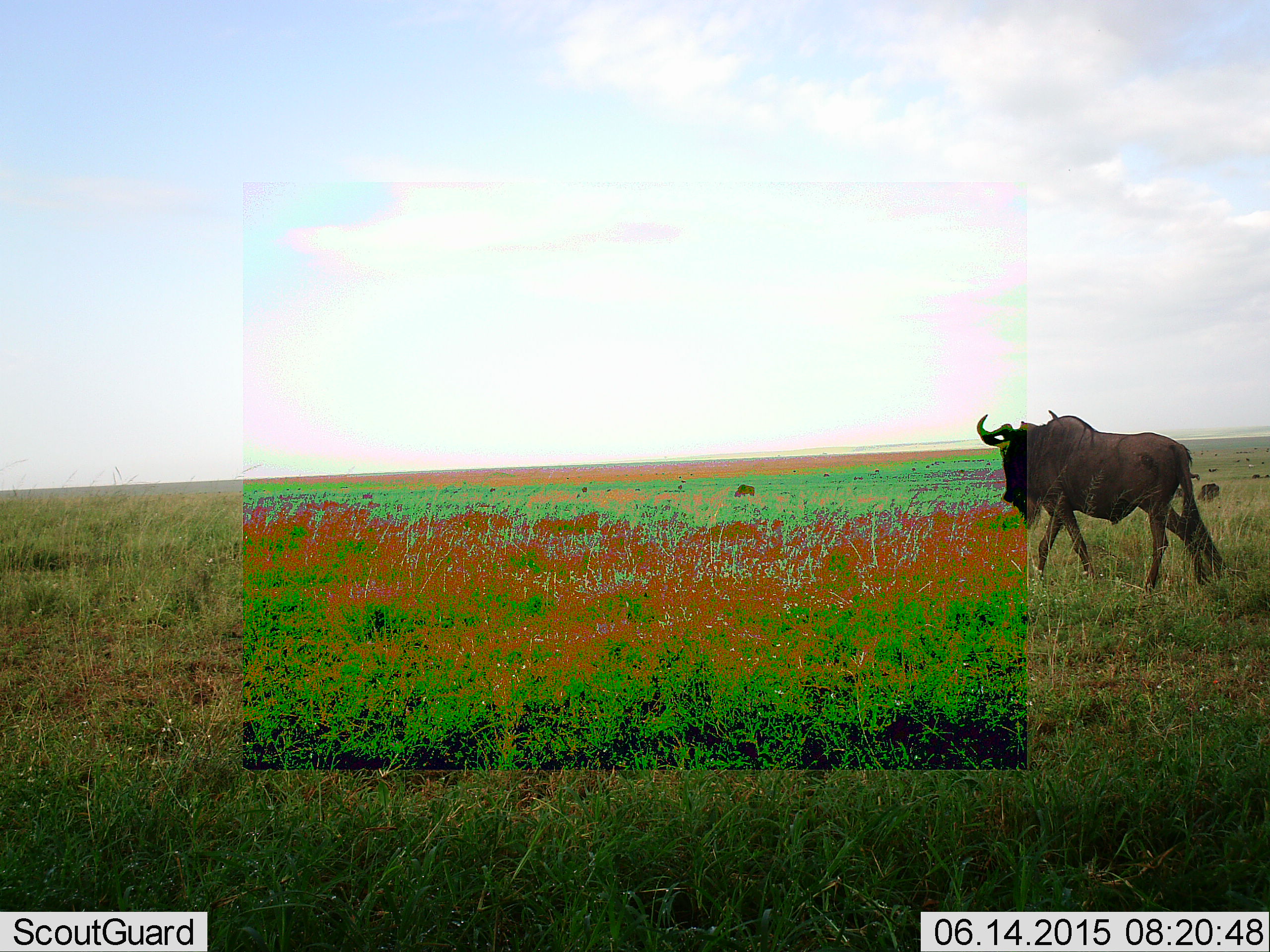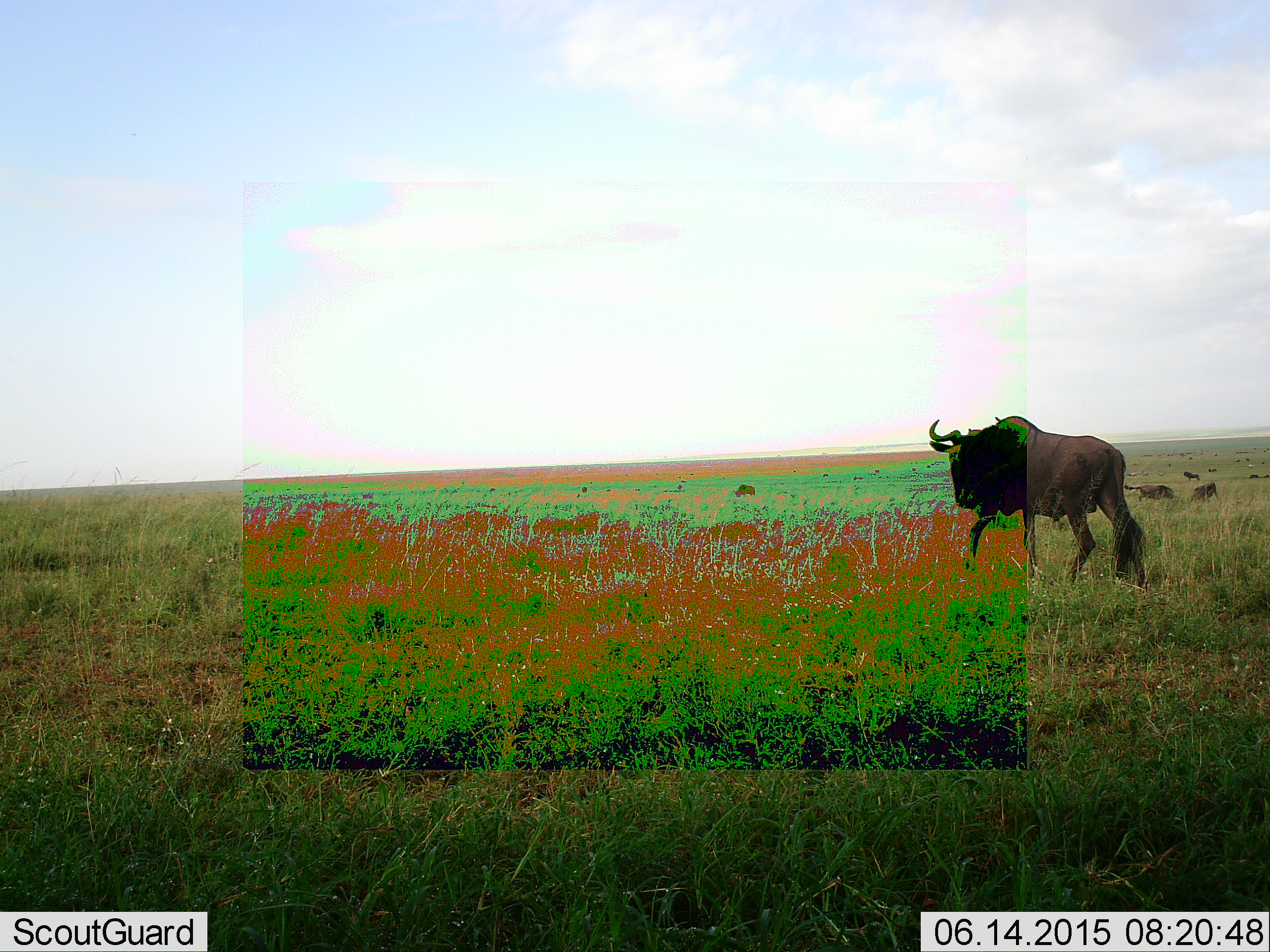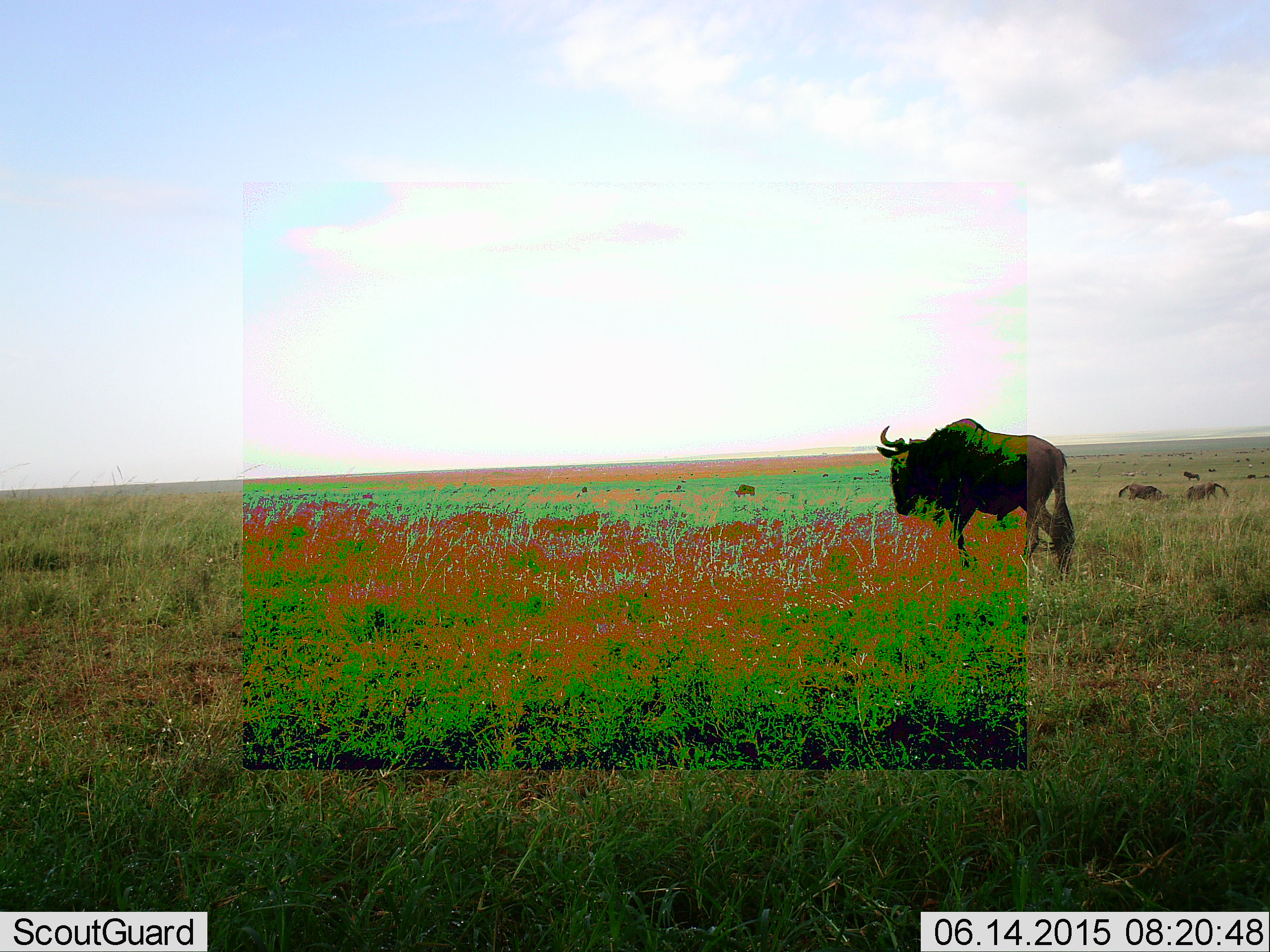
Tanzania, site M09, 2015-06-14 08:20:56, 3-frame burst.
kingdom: Animalia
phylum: Chordata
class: Mammalia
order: Artiodactyla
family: Bovidae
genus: Connochaetes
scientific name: Connochaetes taurinus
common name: blue wildebeest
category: wildebeest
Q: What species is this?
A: Wildebeest (blue wildebeest) (Connochaetes taurinus).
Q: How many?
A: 4.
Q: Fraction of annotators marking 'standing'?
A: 73%.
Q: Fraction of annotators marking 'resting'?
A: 18%.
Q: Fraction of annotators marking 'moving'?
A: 82%.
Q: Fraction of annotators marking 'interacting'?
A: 18%.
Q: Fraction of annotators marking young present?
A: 0%.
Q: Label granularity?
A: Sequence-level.